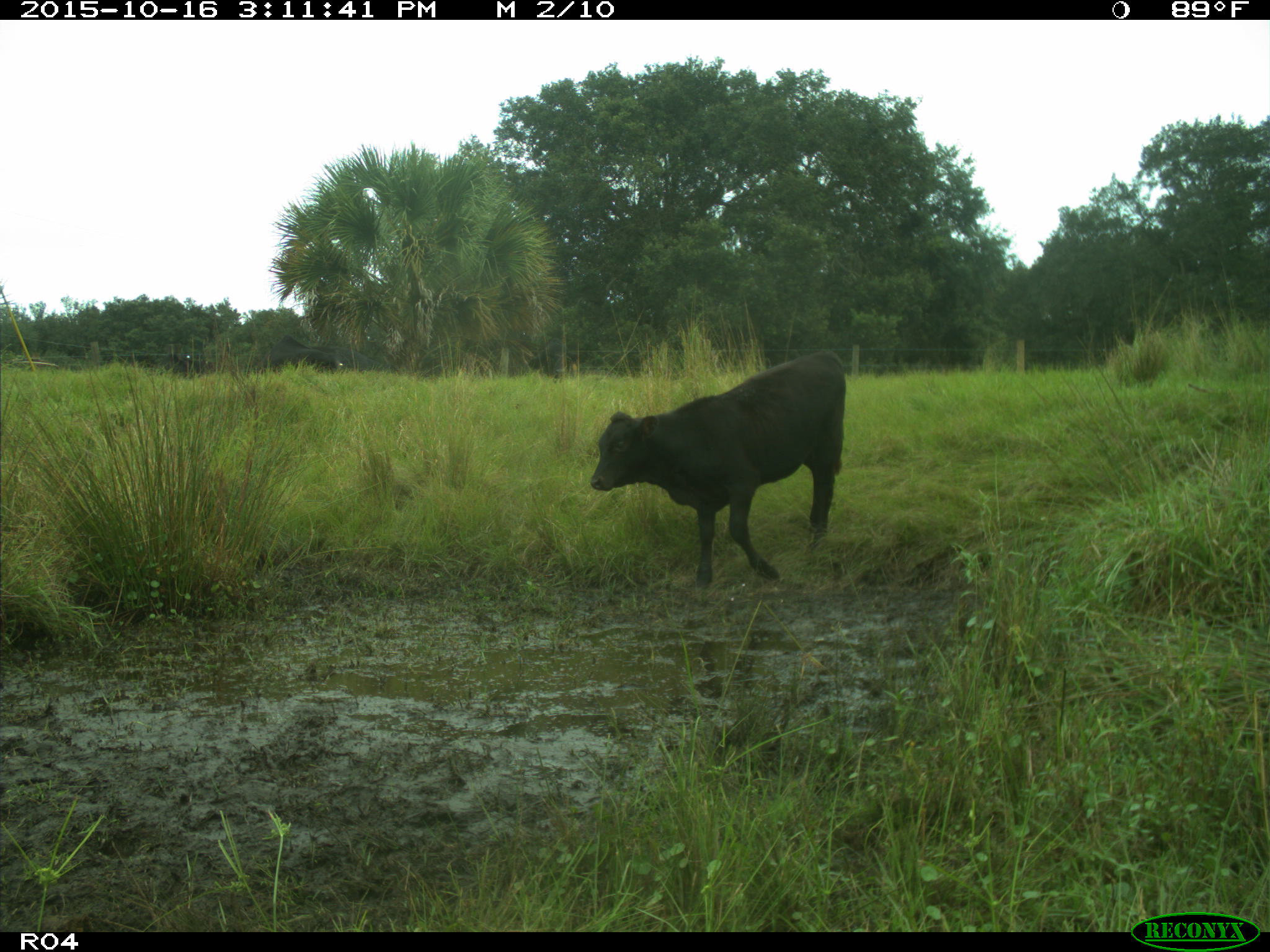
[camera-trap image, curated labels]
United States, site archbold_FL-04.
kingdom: Animalia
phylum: Chordata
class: Mammalia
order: Artiodactyla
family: Bovidae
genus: Bos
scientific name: Bos taurus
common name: domestic cow